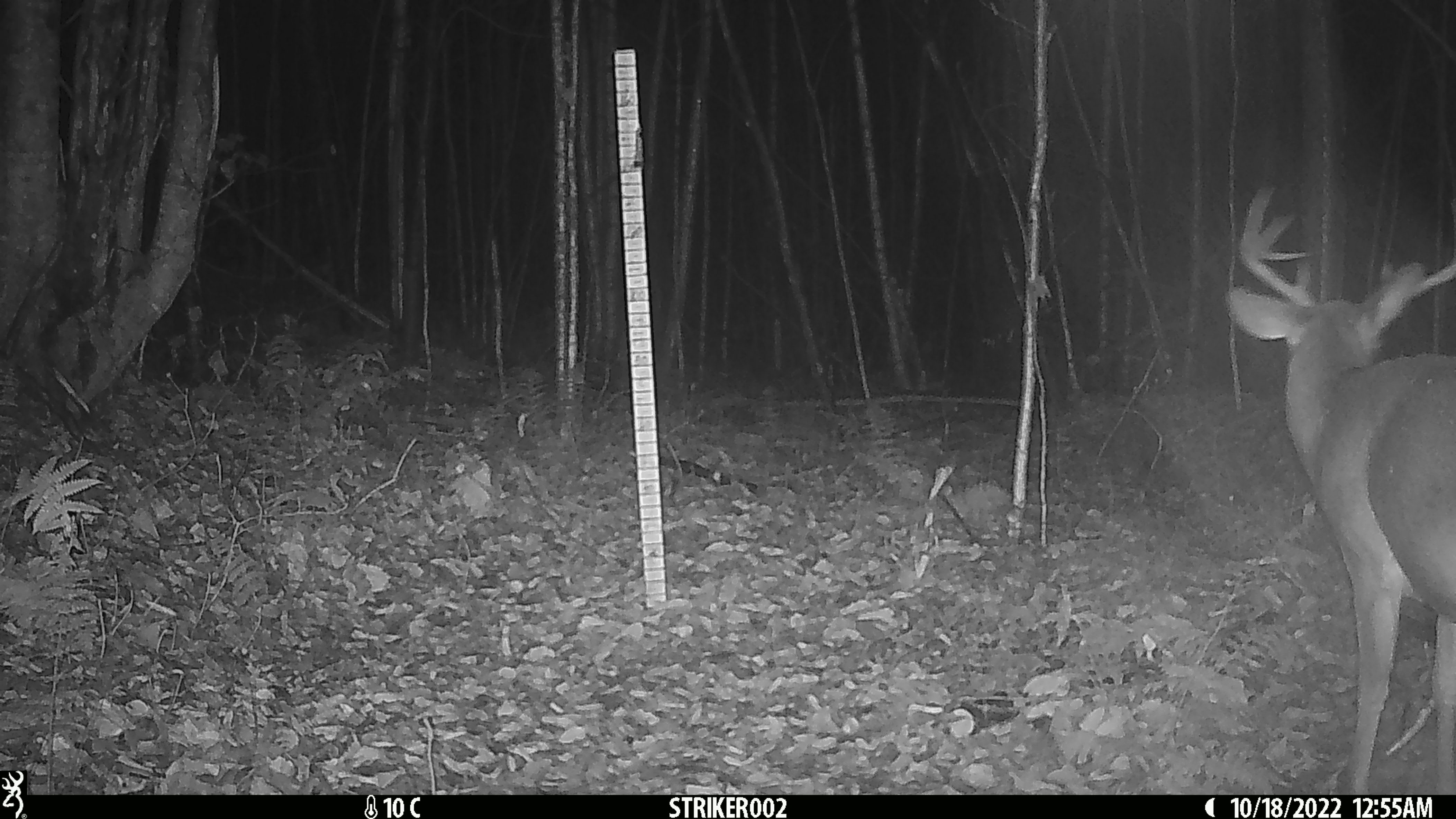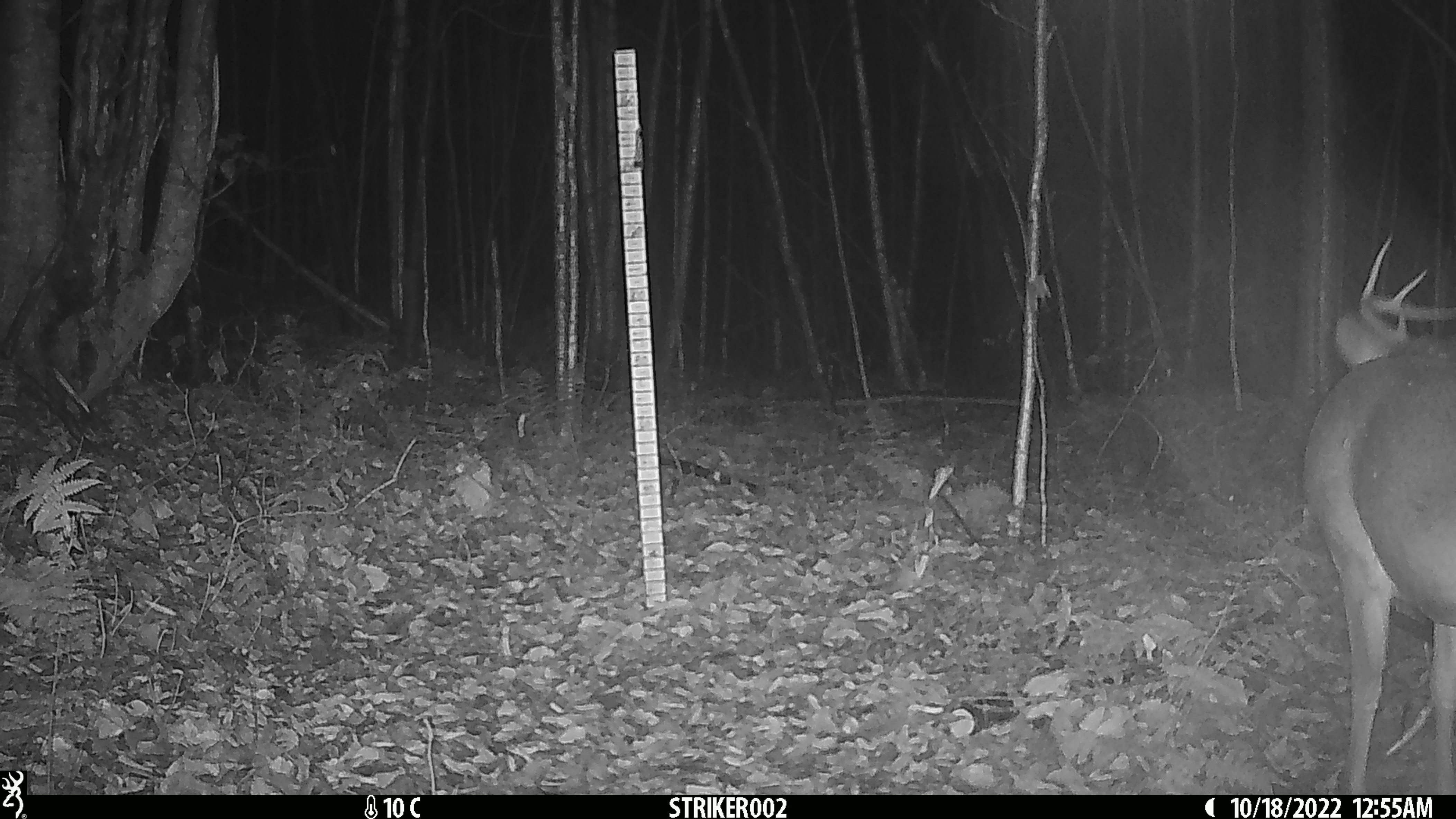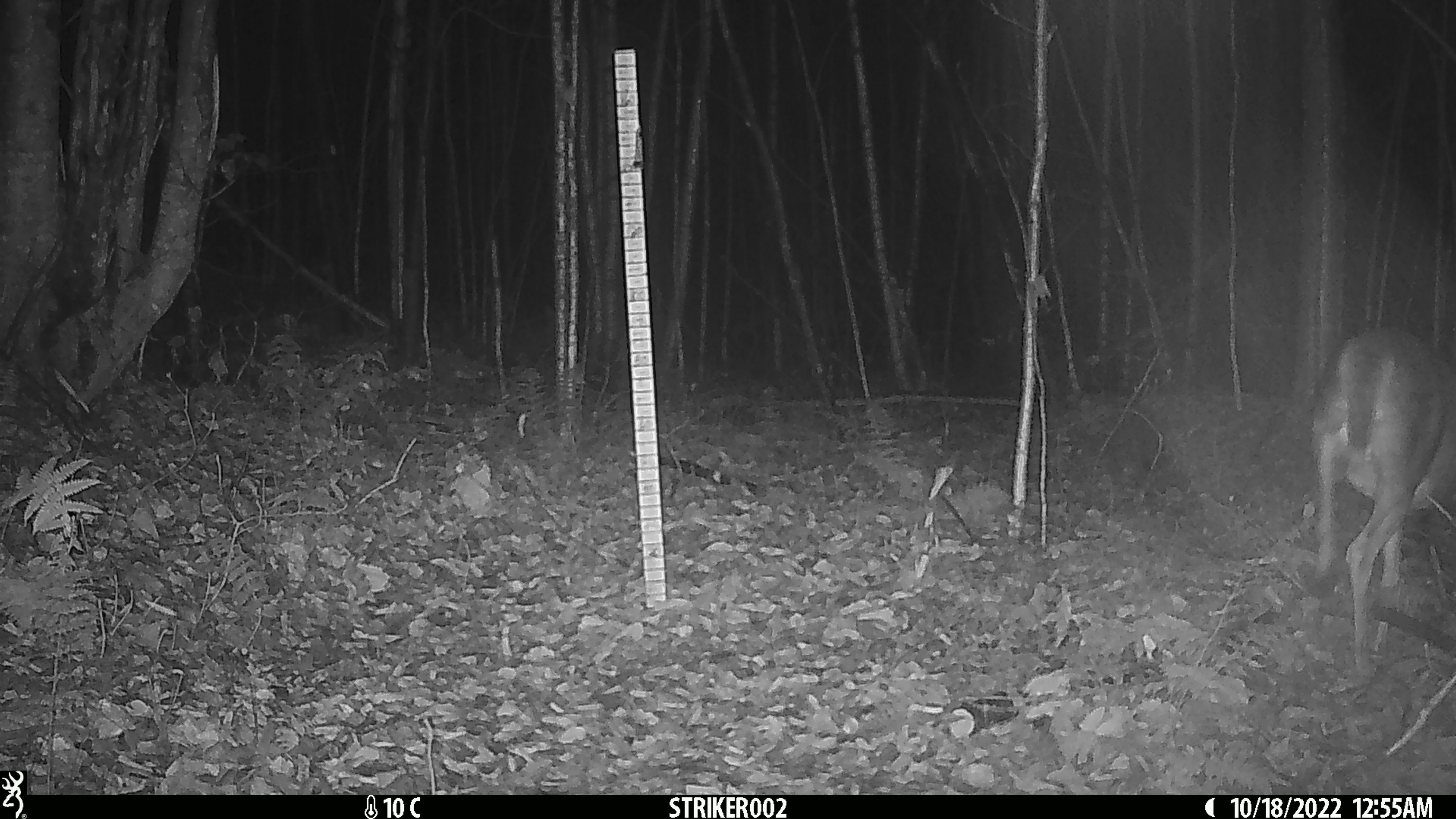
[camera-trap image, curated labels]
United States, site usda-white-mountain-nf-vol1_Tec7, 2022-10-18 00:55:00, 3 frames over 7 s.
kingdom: Animalia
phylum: Chordata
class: Mammalia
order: Artiodactyla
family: Cervidae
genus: Odocoileus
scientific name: Odocoileus virginianus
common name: white-tailed deer